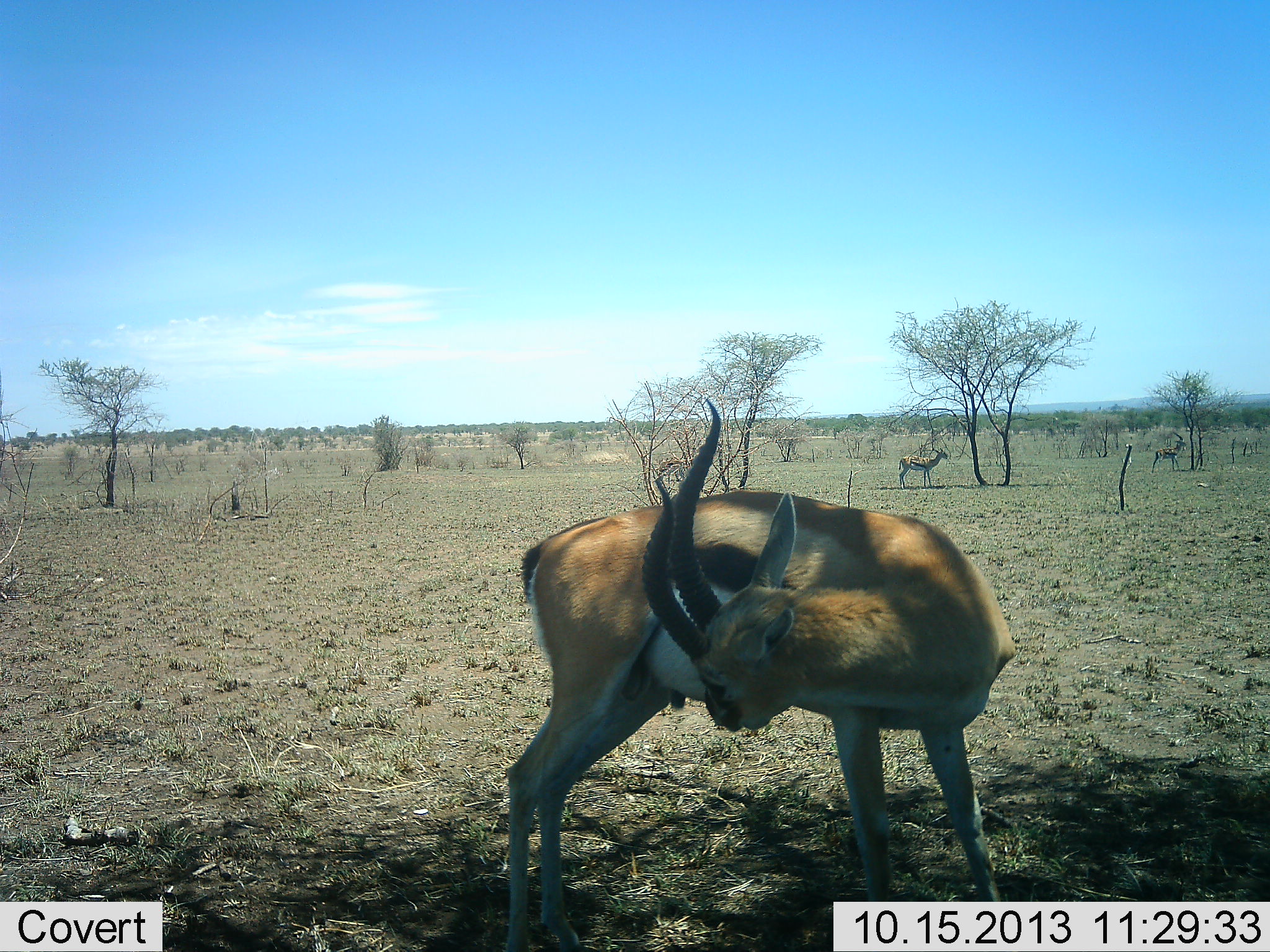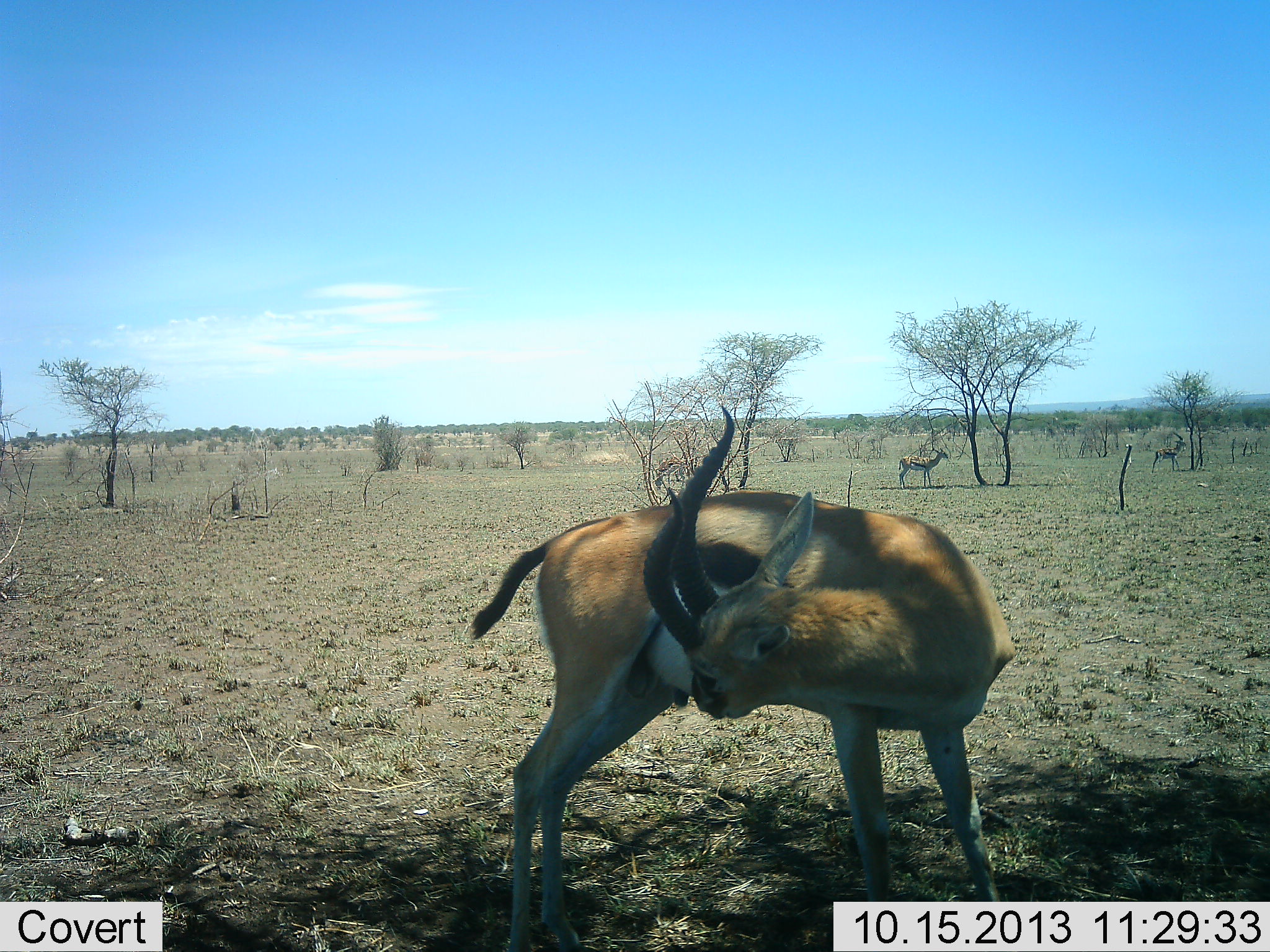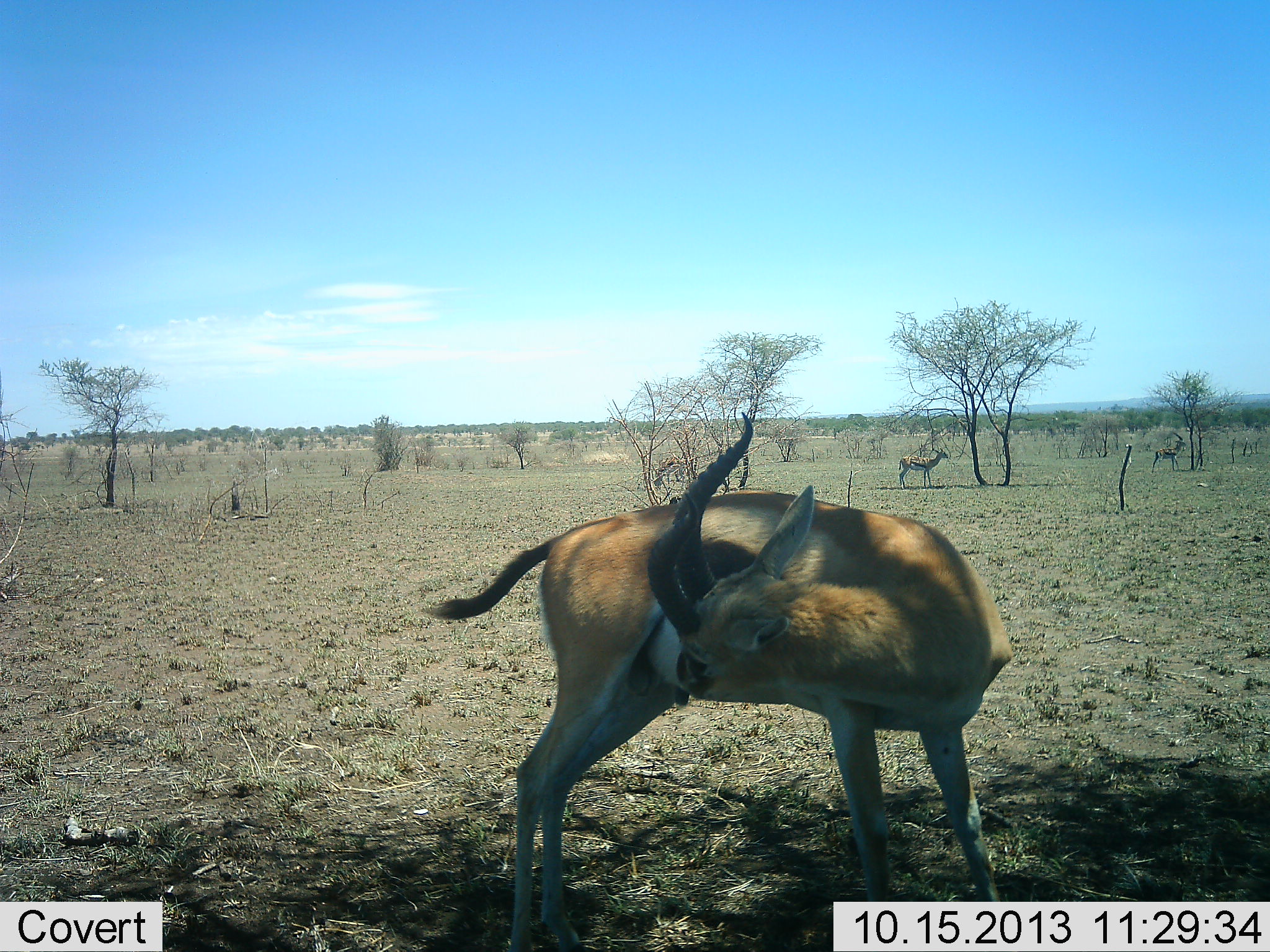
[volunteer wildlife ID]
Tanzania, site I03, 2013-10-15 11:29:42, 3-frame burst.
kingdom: Animalia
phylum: Chordata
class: Mammalia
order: Artiodactyla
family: Bovidae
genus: Eudorcas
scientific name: Eudorcas thomsonii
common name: thomson's gazelle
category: gazellethomsons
Gazellethomsons (thomson's gazelle) (Eudorcas thomsonii), count 3. Behavior (volunteer vote fractions): standing 100%, resting 10%, moving 20%, interacting 0%. Young present (vote fraction): 0%. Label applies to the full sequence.